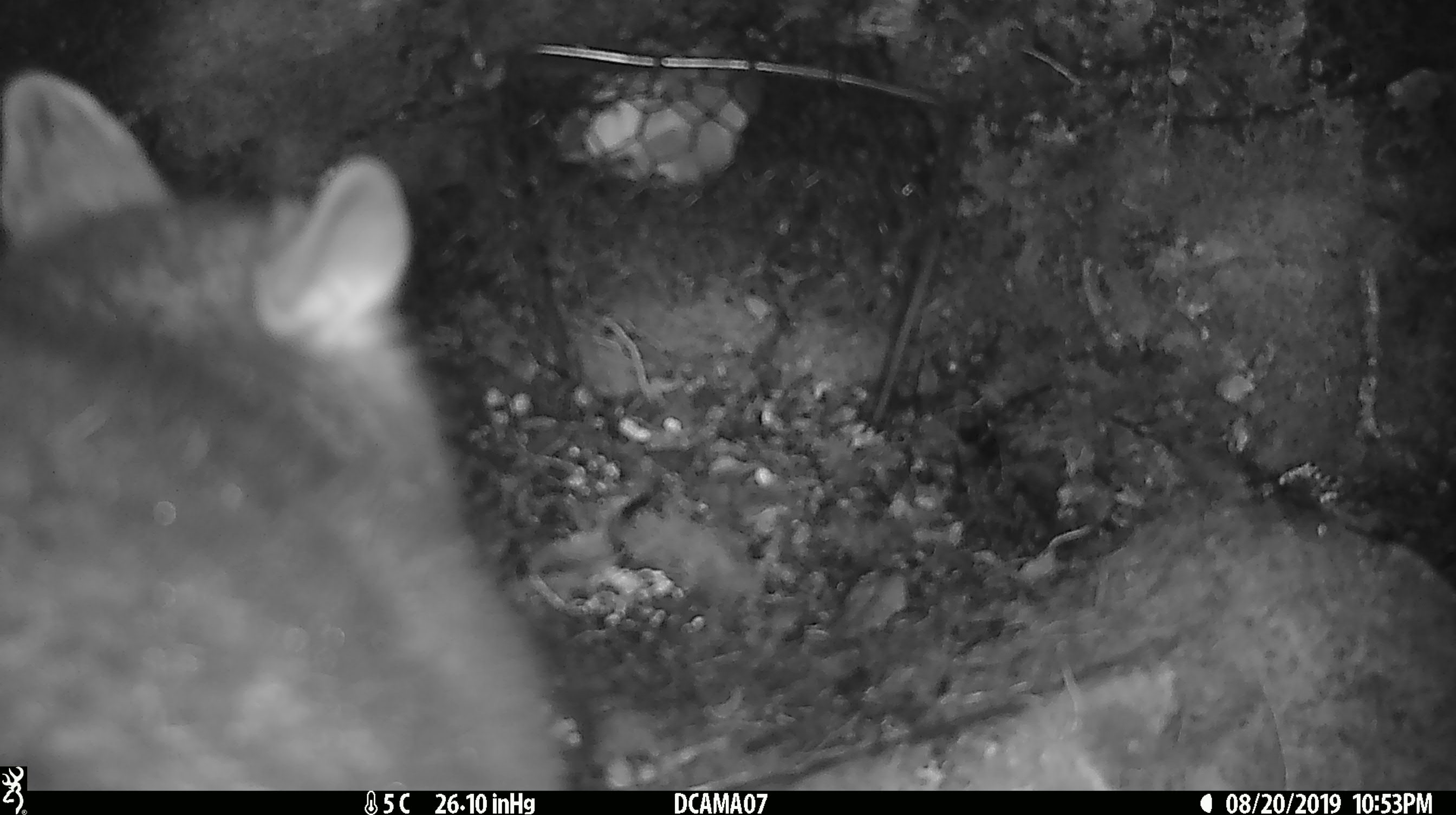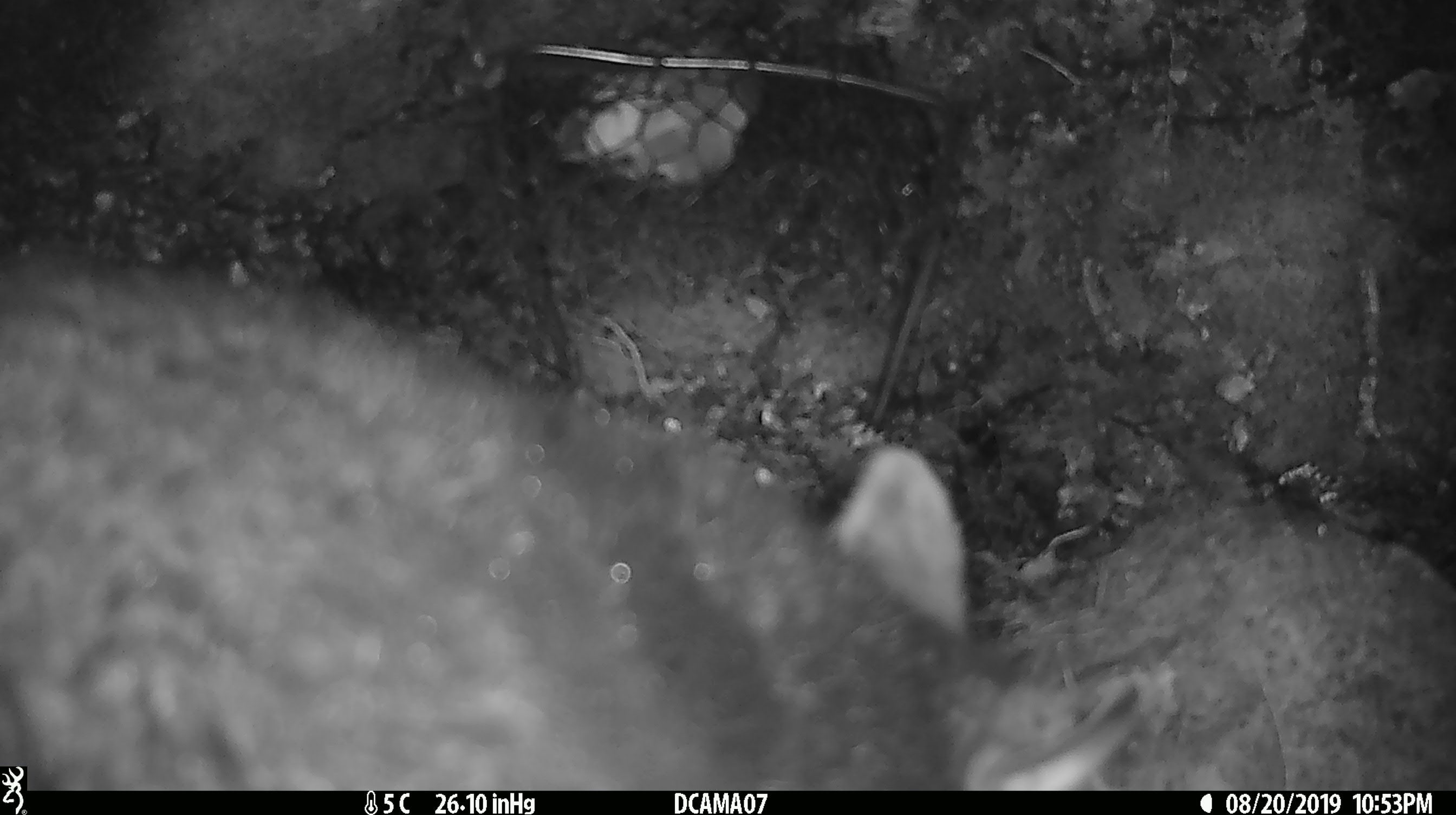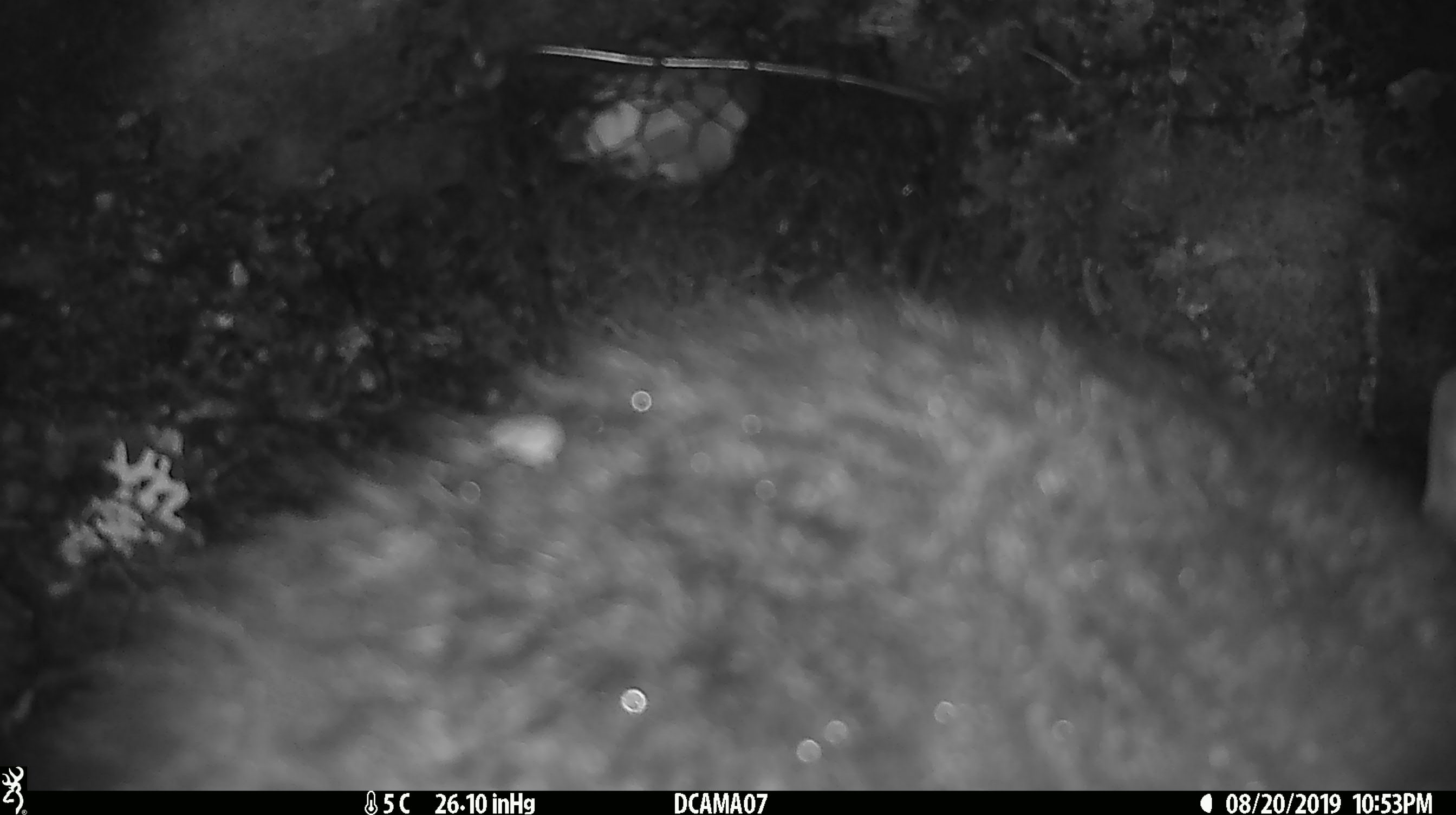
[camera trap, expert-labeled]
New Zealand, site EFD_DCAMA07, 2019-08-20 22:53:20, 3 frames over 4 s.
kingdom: Animalia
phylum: Chordata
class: Mammalia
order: Diprotodontia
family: Phalangeridae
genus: Trichosurus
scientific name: Trichosurus vulpecula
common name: common brushtail possum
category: possum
Possum (common brushtail possum) (Trichosurus vulpecula).